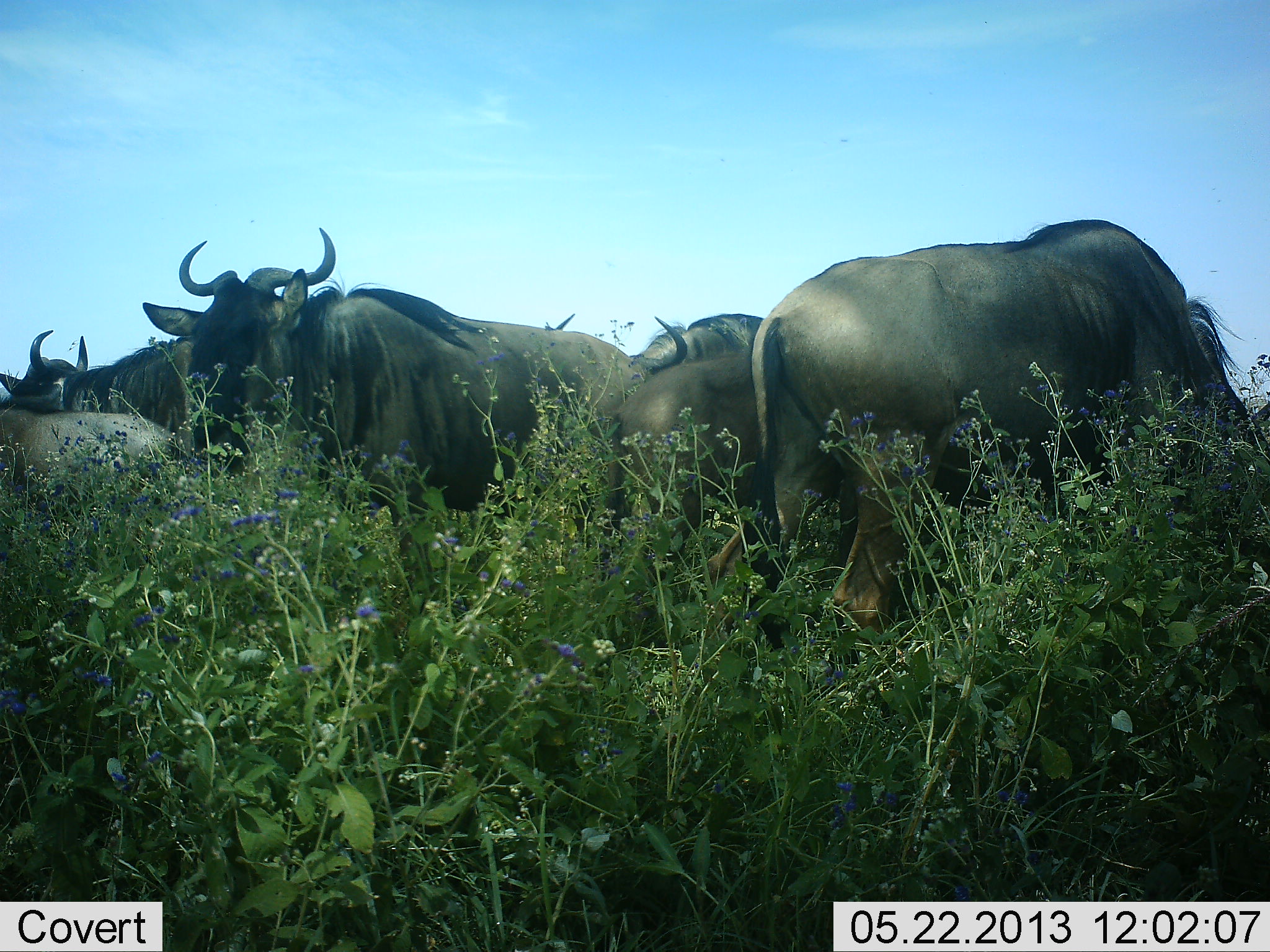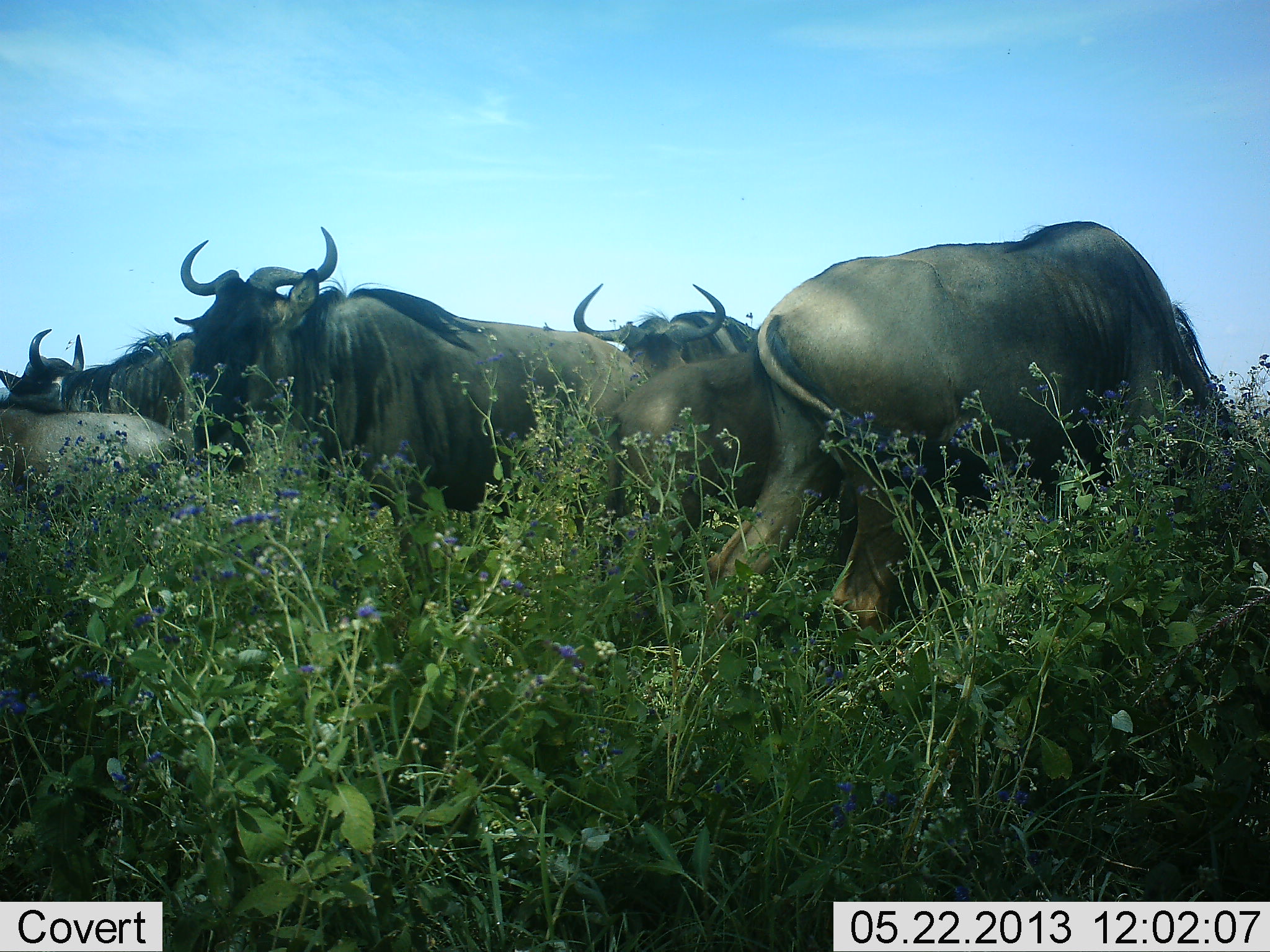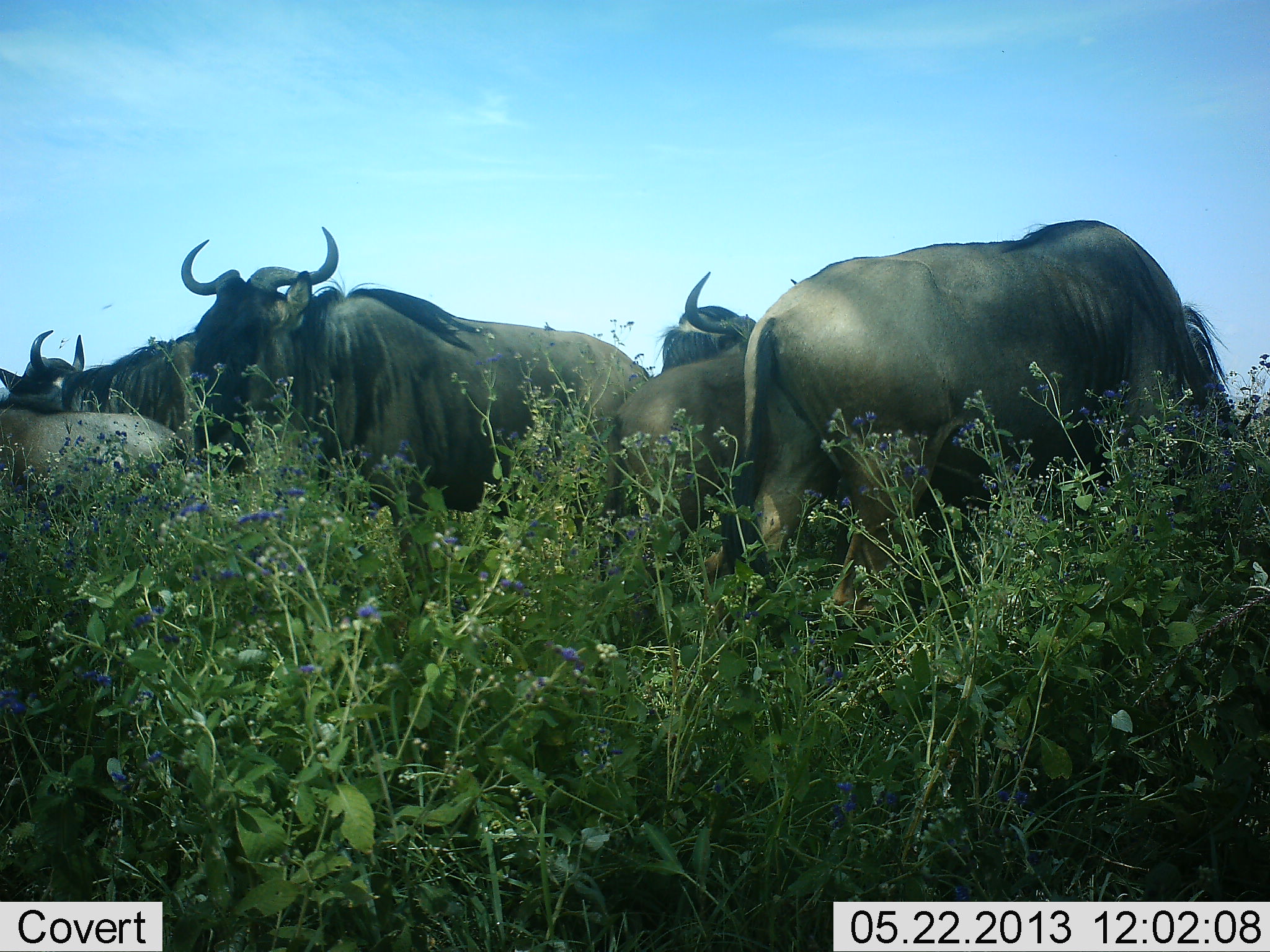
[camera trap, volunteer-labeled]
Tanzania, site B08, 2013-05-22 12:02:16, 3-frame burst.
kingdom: Animalia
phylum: Chordata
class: Mammalia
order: Artiodactyla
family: Bovidae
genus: Connochaetes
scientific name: Connochaetes taurinus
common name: blue wildebeest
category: wildebeest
Wildebeest (blue wildebeest) (Connochaetes taurinus), count 6. Behavior (volunteer vote fractions): standing 81%, resting 25%, moving 12%, interacting 0%. Young present (vote fraction): 12%. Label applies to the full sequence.